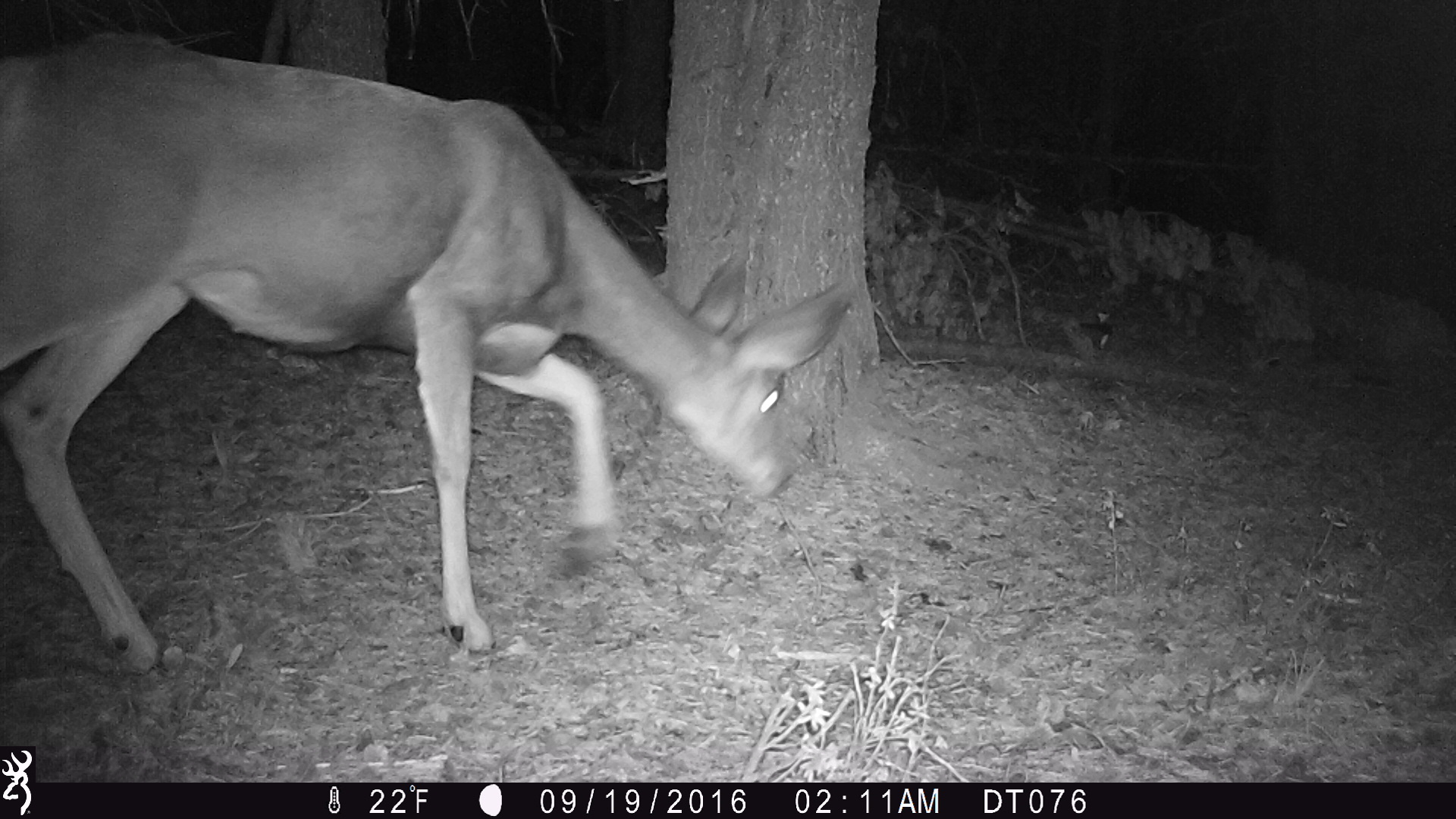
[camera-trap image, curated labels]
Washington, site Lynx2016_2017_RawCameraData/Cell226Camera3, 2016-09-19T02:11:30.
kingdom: Animalia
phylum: Chordata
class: Mammalia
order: Artiodactyla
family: Cervidae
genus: Odocoileus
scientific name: Odocoileus hemionus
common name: mule deer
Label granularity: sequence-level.